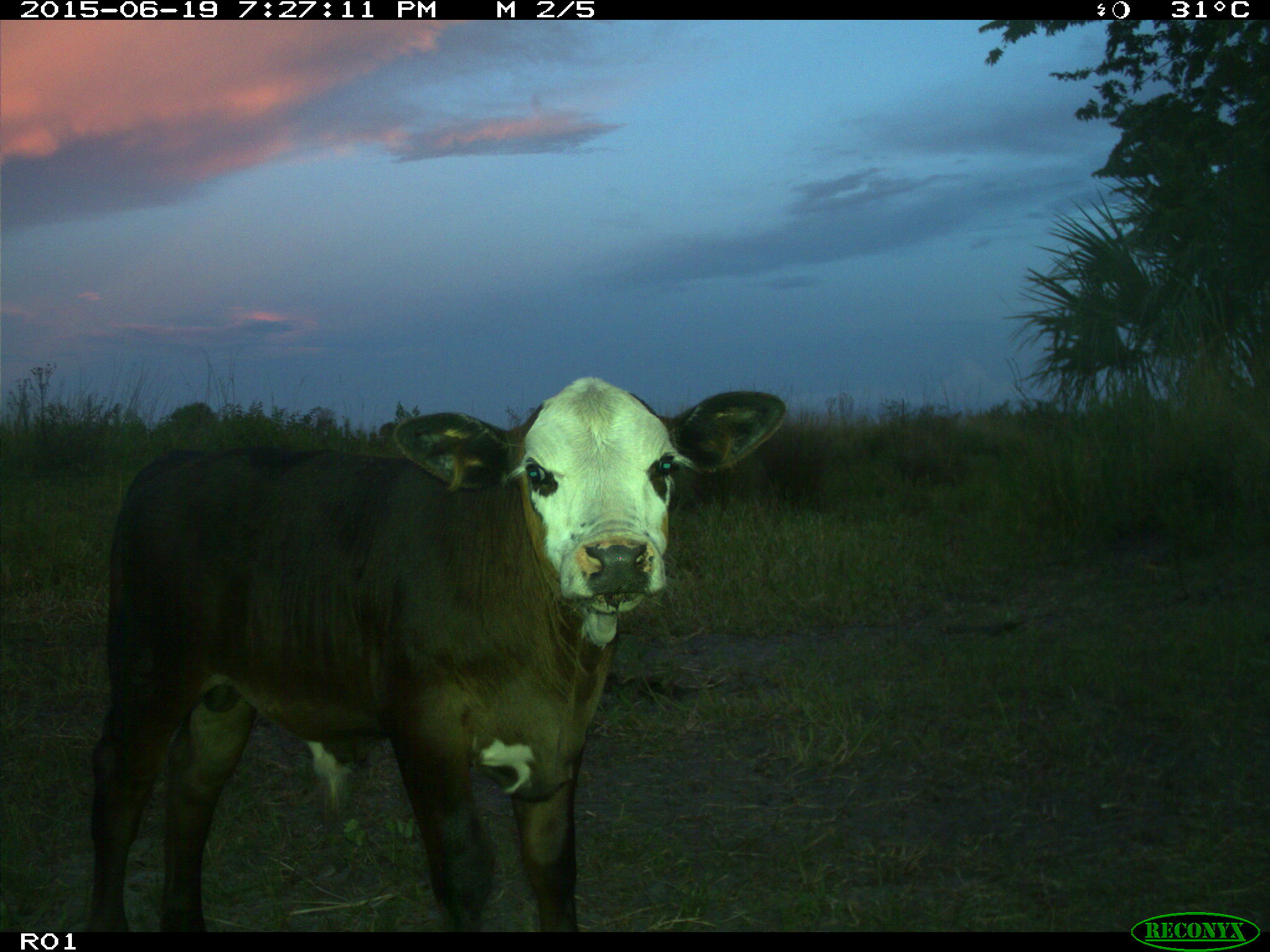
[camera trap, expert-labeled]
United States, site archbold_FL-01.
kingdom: Animalia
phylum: Chordata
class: Mammalia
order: Artiodactyla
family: Bovidae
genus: Bos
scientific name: Bos taurus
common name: domestic cow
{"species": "Bos taurus (domestic cow)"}